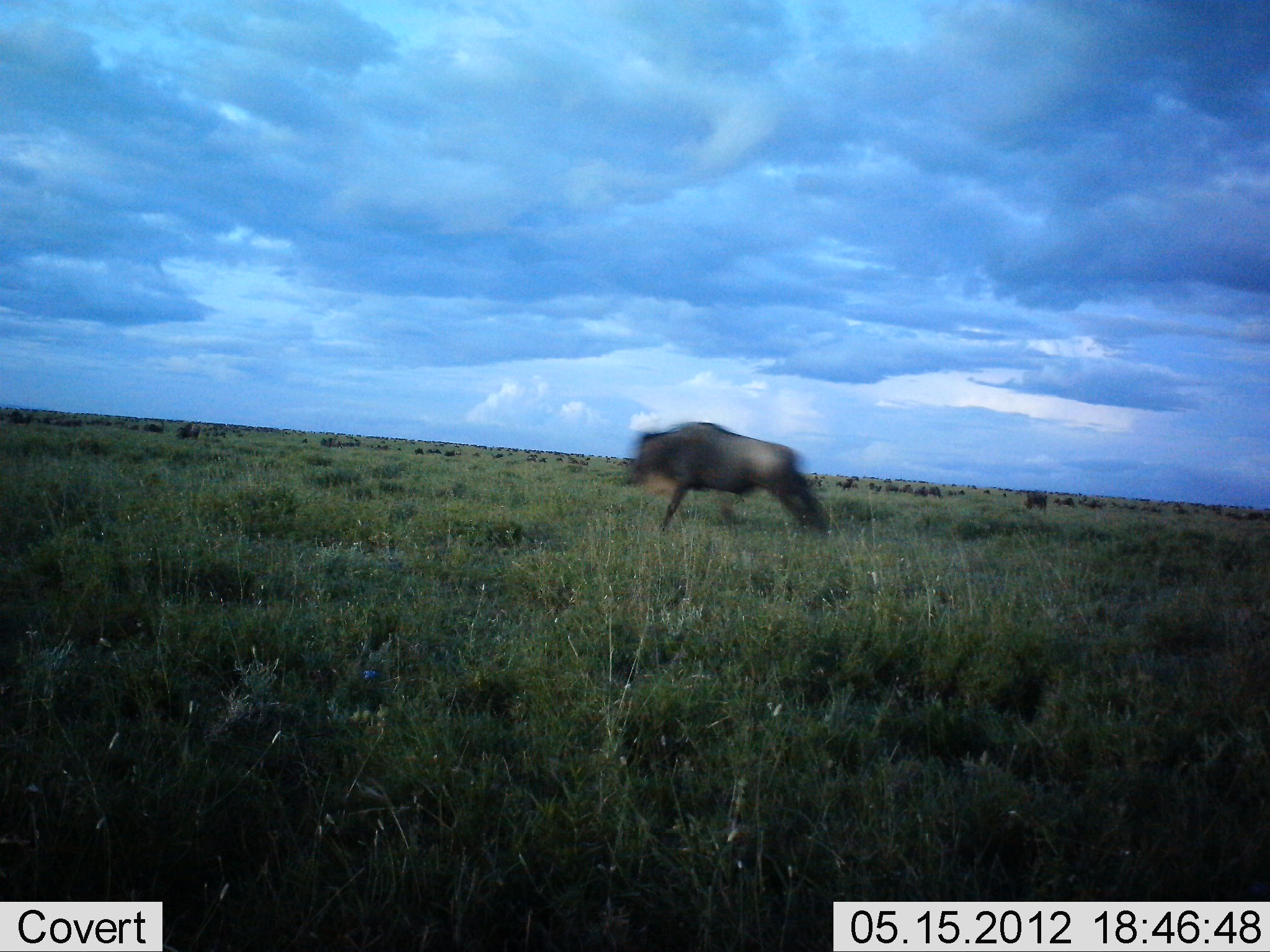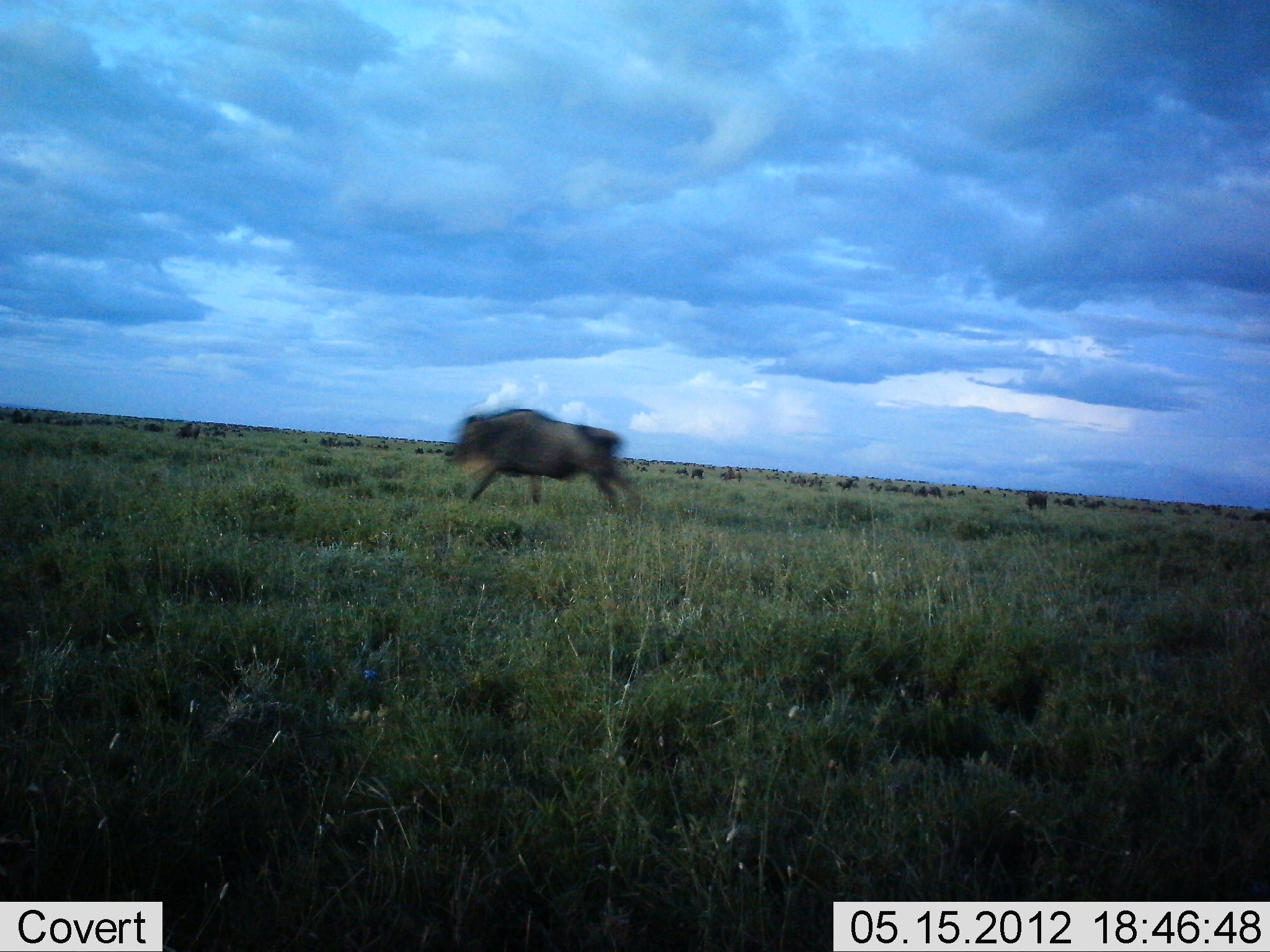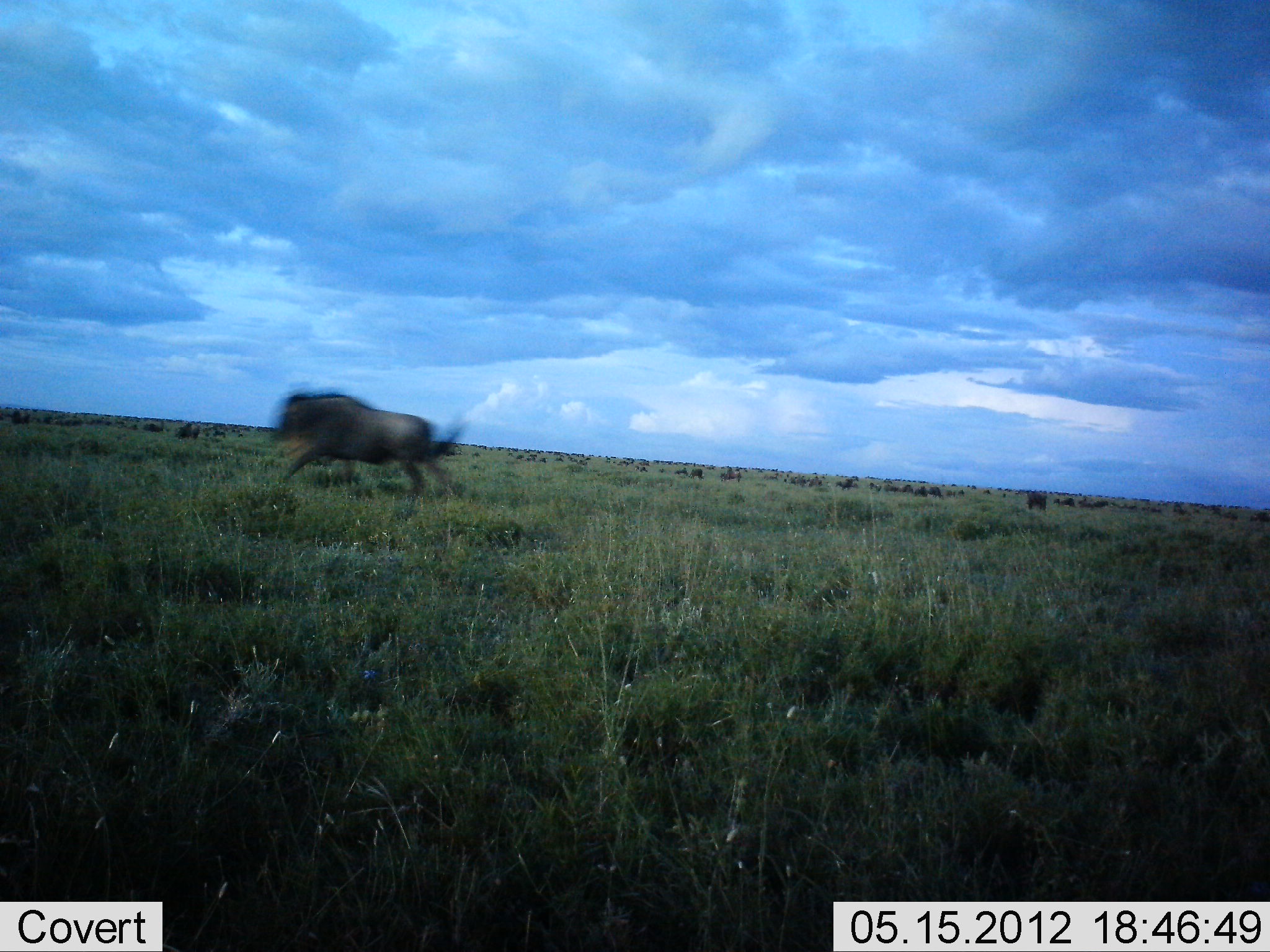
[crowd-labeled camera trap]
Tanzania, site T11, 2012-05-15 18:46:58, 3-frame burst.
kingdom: Animalia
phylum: Chordata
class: Mammalia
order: Artiodactyla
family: Bovidae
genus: Connochaetes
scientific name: Connochaetes taurinus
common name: blue wildebeest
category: wildebeest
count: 1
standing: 36%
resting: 0%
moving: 100%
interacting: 0%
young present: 0%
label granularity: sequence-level